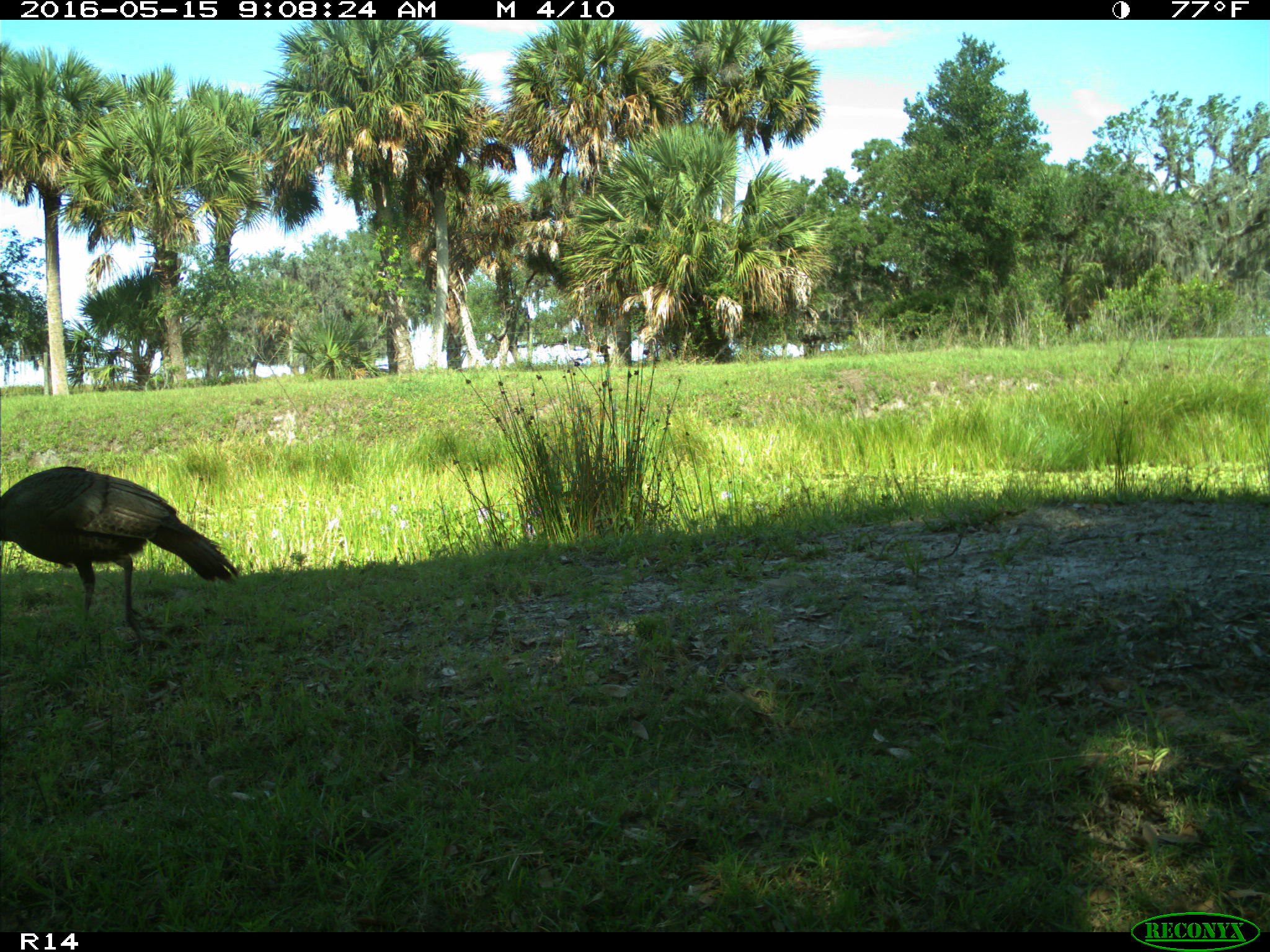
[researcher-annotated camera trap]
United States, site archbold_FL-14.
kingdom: Animalia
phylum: Chordata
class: Aves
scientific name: Aves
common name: birds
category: unidentified bird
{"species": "unidentified bird (birds) (Aves)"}